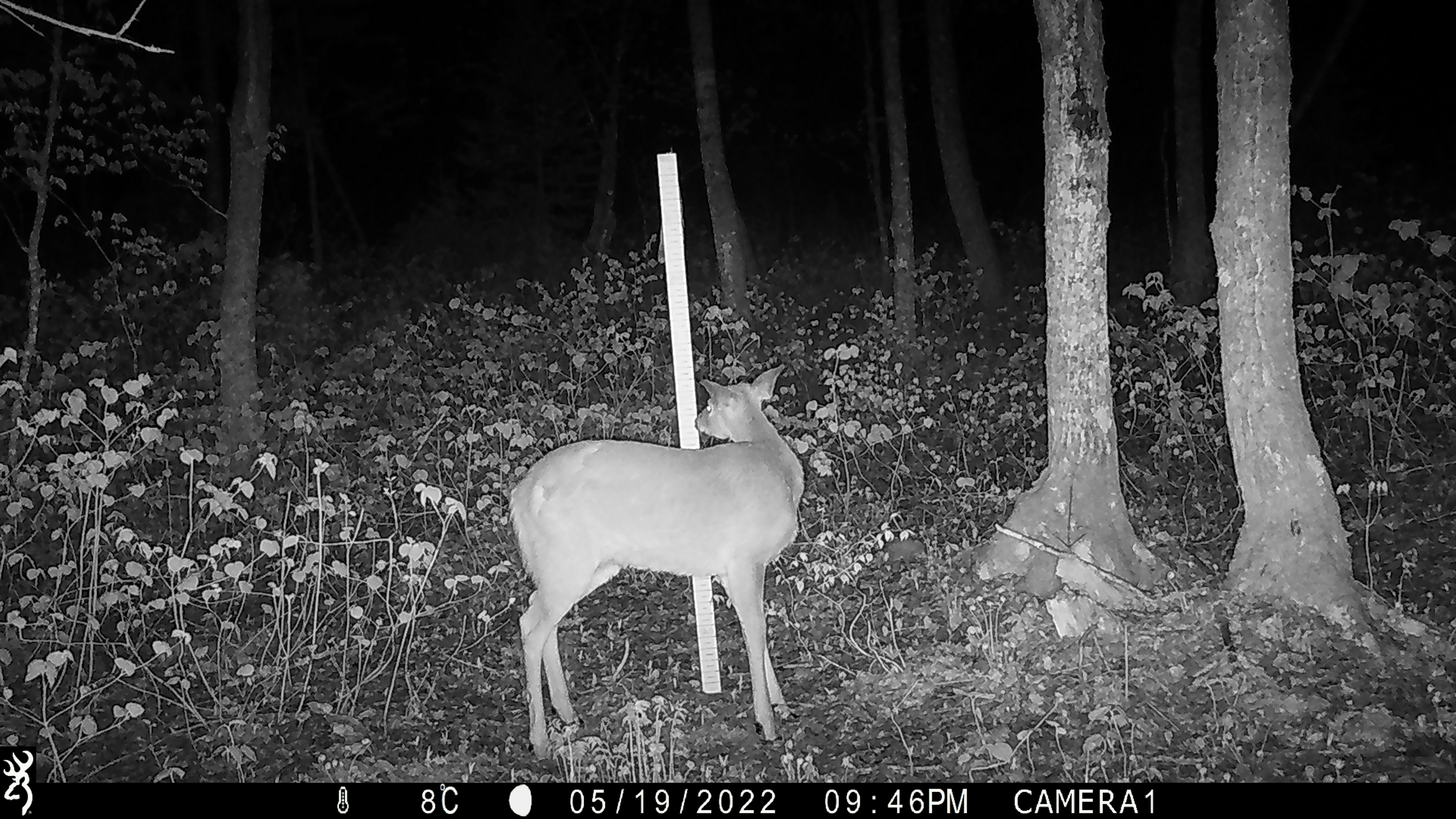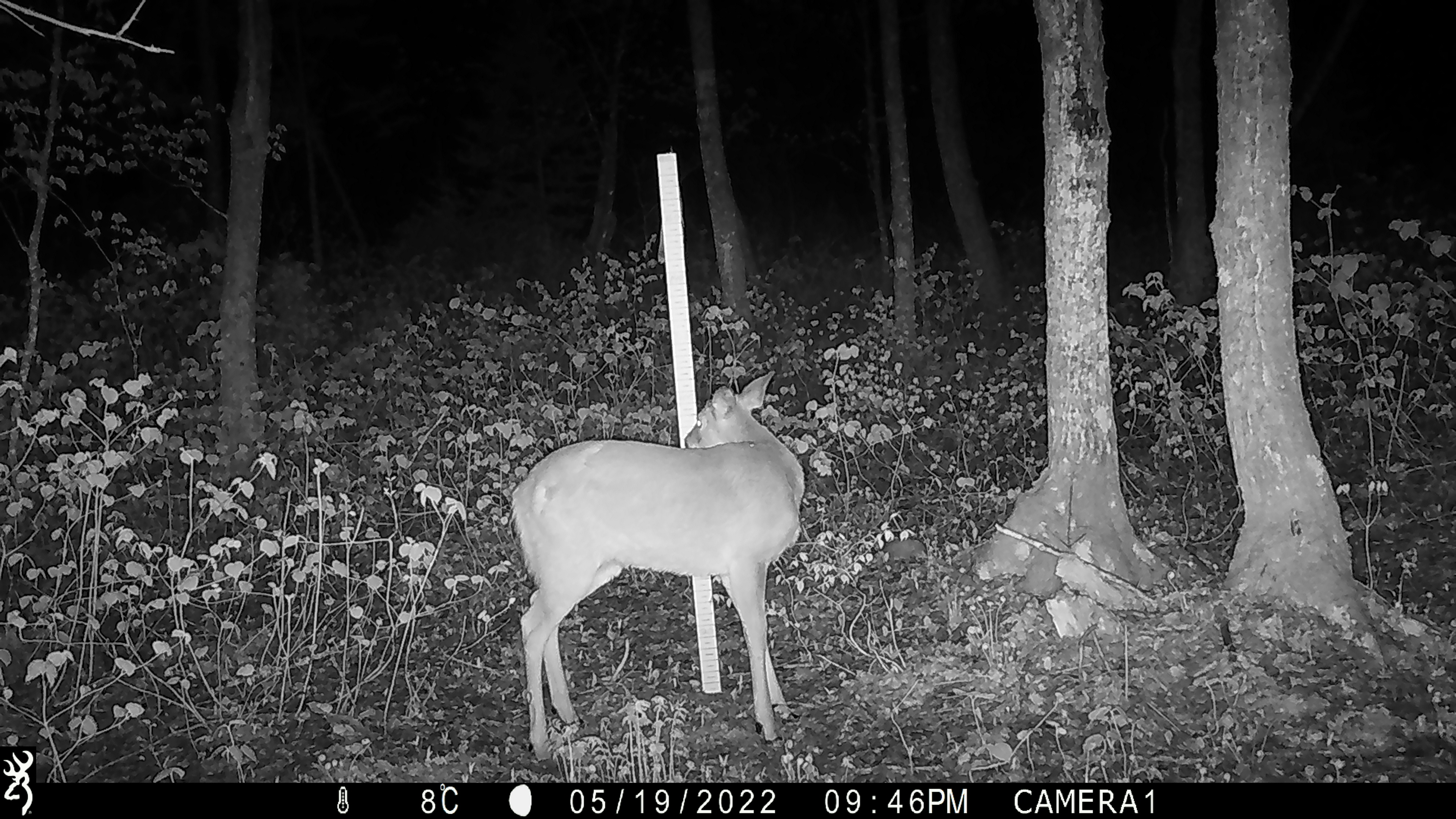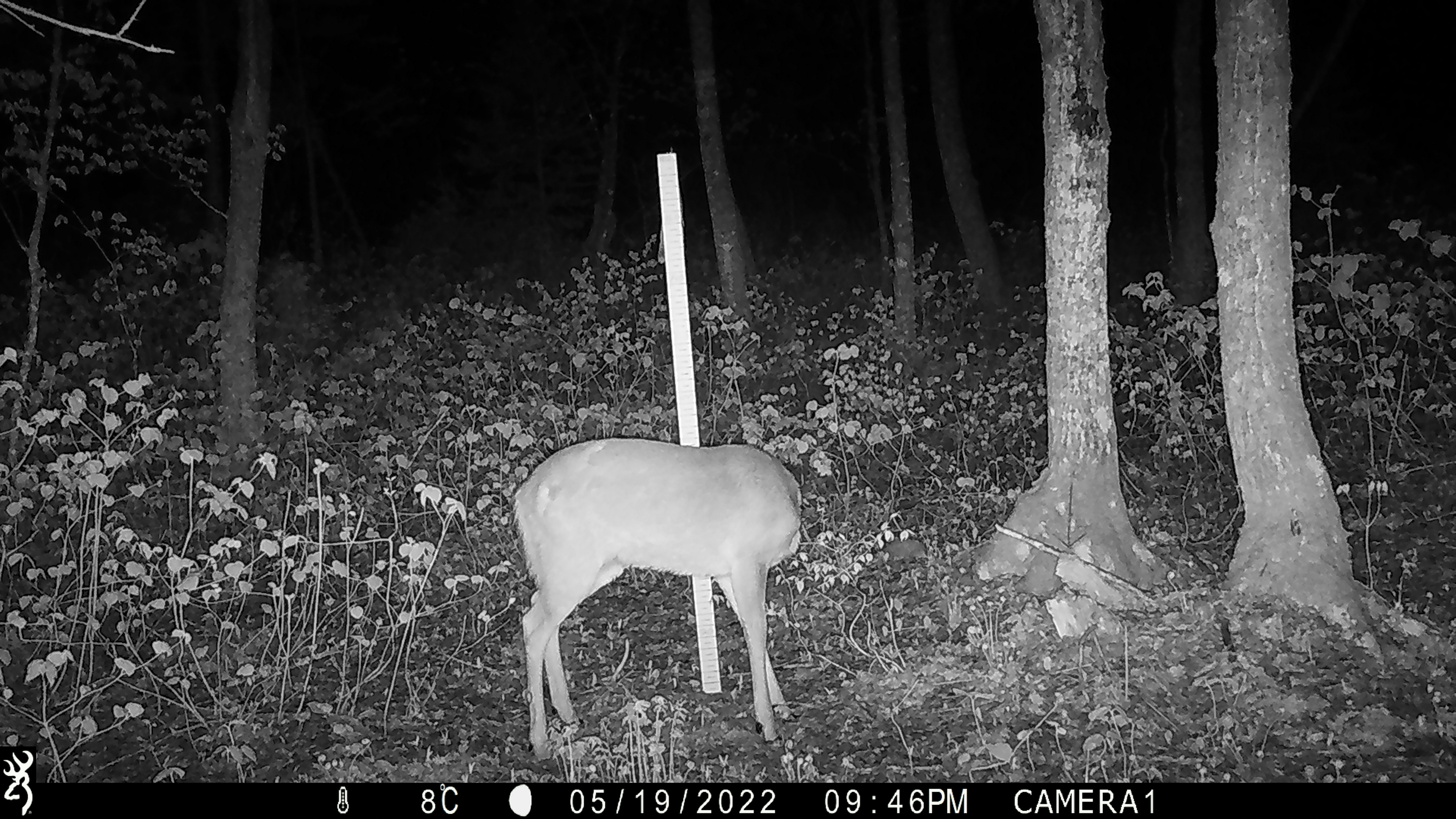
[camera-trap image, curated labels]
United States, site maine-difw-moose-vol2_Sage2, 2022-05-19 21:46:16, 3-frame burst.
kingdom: Animalia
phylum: Chordata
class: Mammalia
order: Artiodactyla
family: Cervidae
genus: Odocoileus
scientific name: Odocoileus virginianus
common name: white-tailed deer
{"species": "white-tailed deer (Odocoileus virginianus)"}